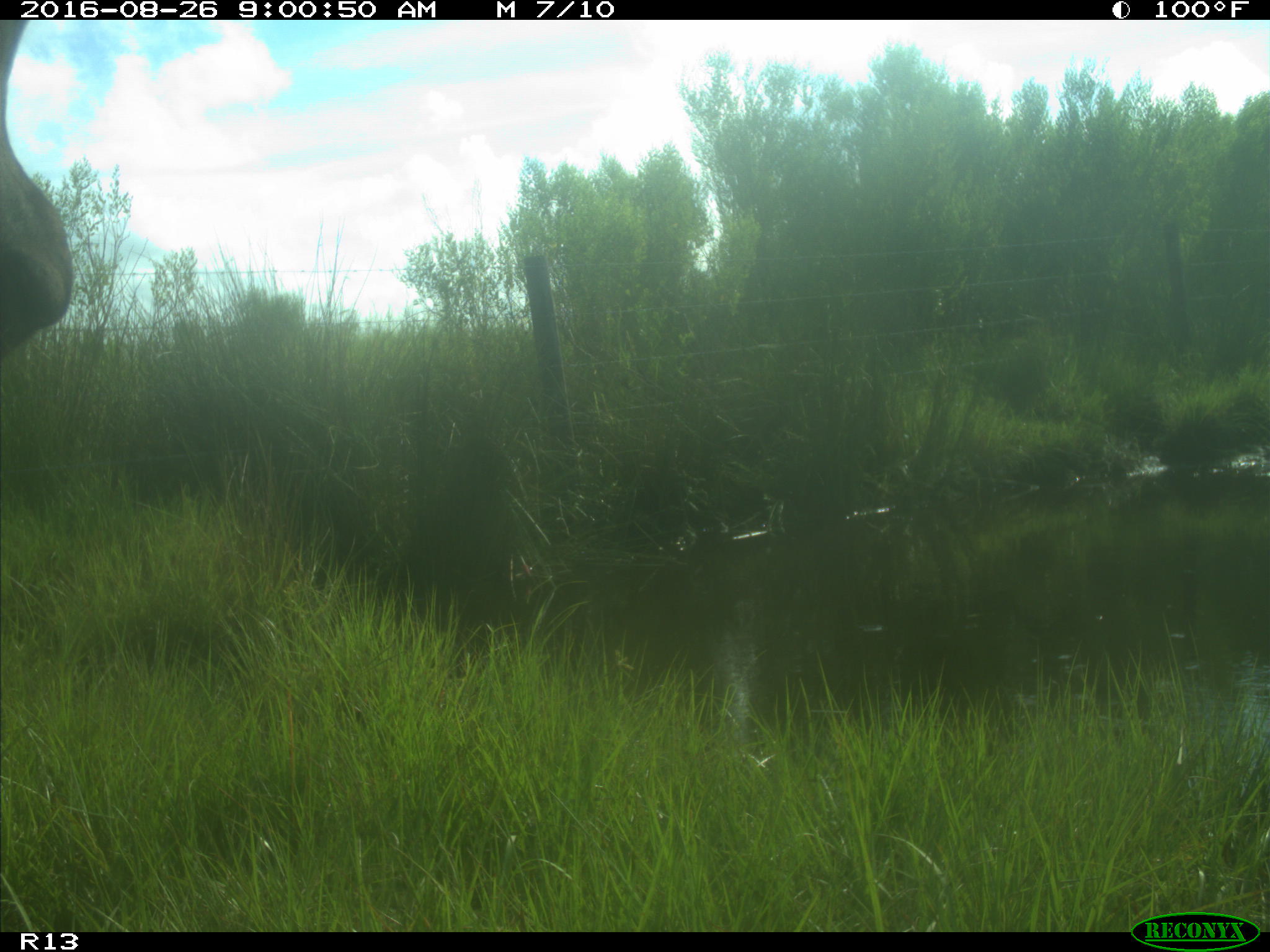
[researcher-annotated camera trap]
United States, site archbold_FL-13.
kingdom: Animalia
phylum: Chordata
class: Mammalia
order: Artiodactyla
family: Bovidae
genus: Bos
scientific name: Bos taurus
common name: domestic cow